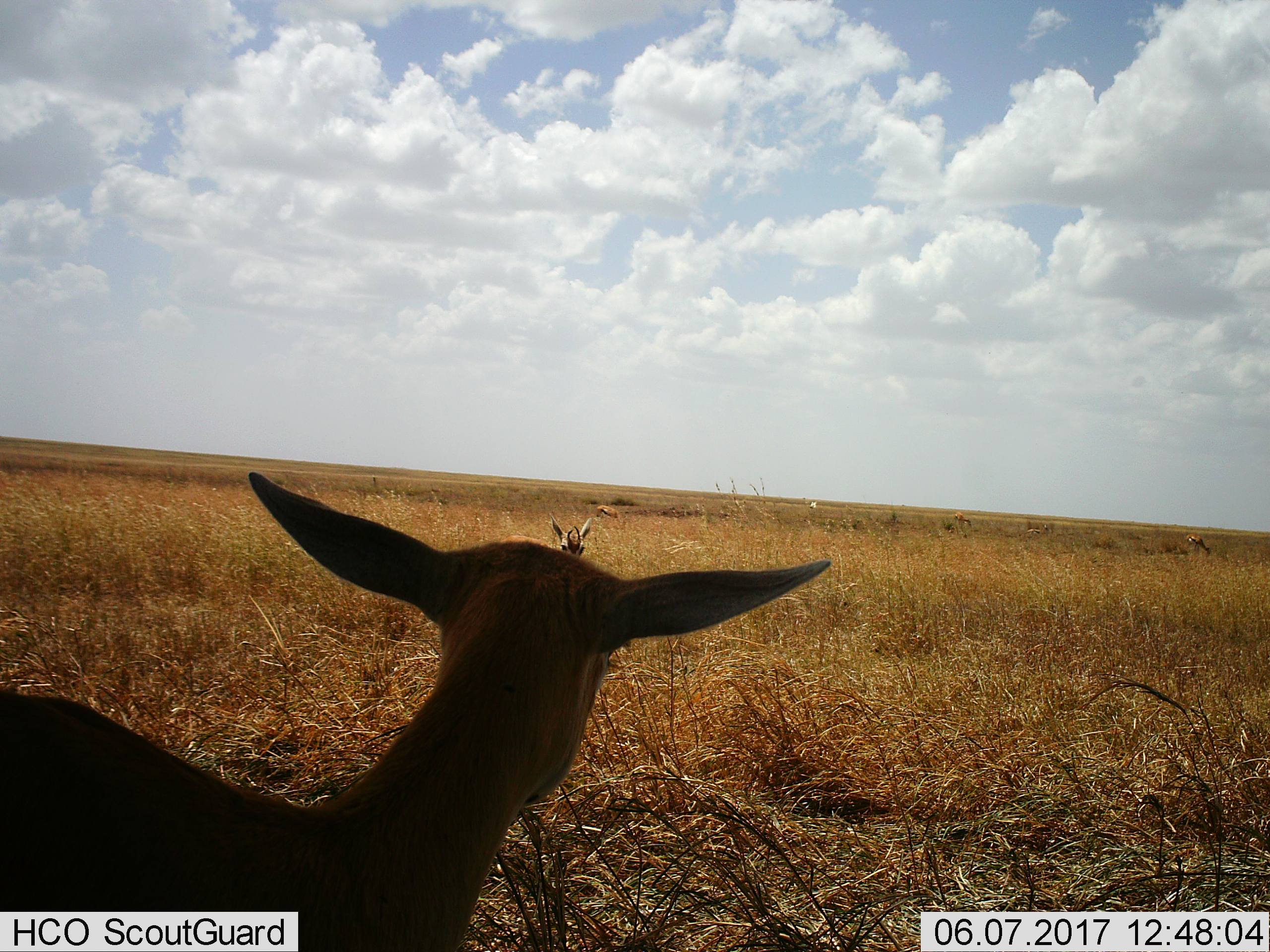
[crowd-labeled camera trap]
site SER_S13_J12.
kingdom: Animalia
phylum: Chordata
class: Mammalia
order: Artiodactyla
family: Bovidae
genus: Eudorcas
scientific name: Eudorcas thomsonii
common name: thomson's gazelle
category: gazellethomsons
Gazellethomsons (thomson's gazelle) (Eudorcas thomsonii), count 6. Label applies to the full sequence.